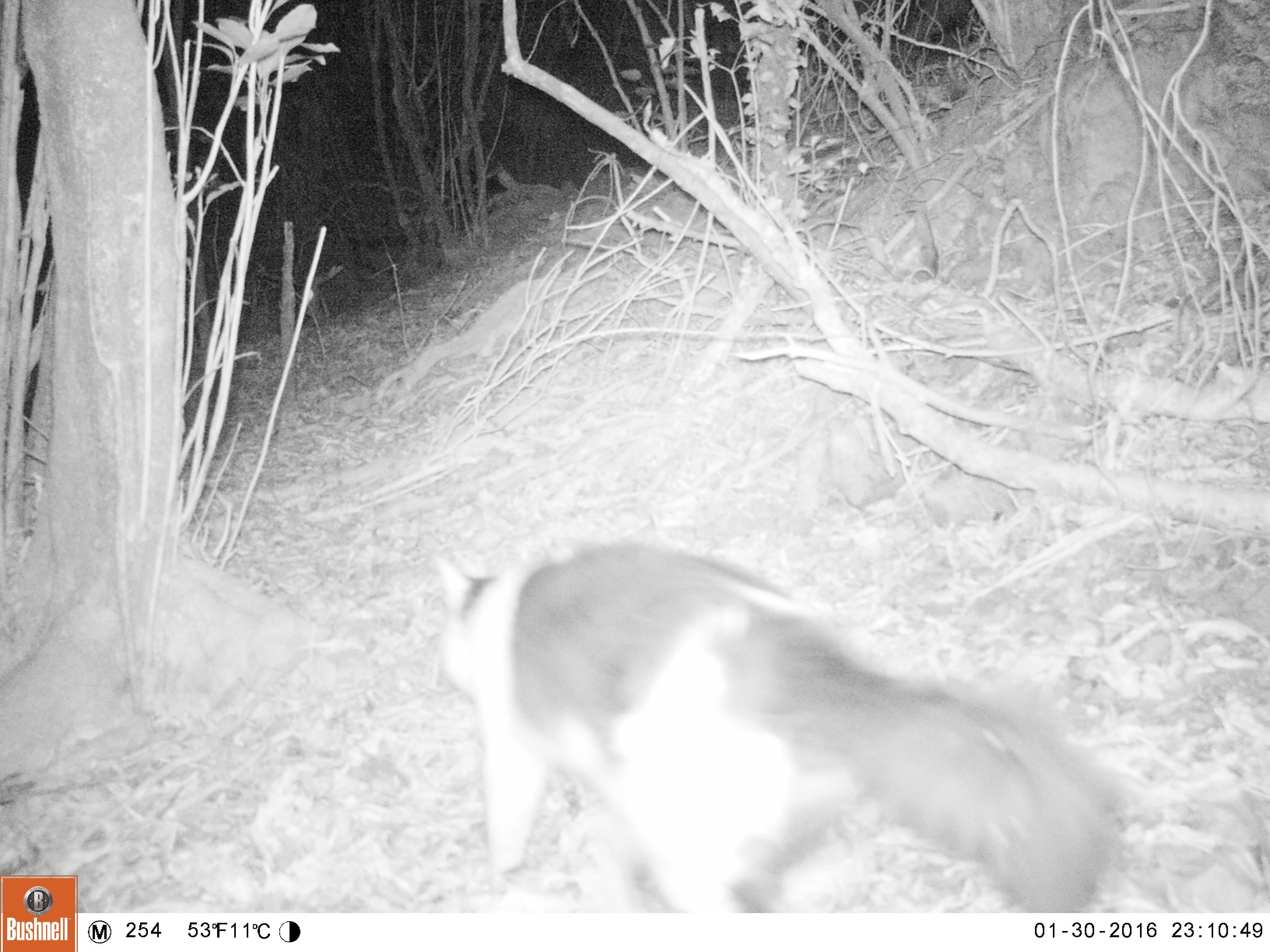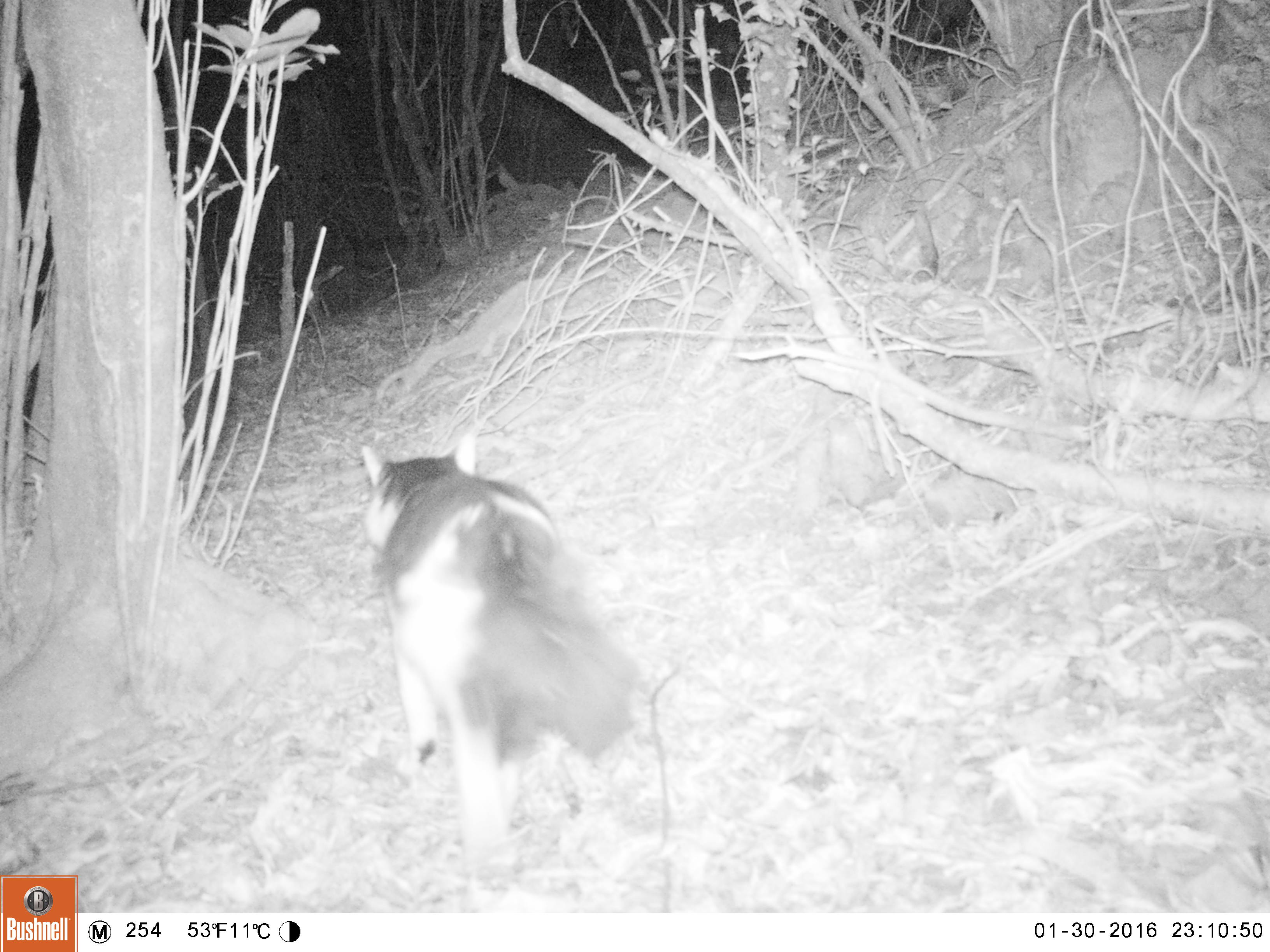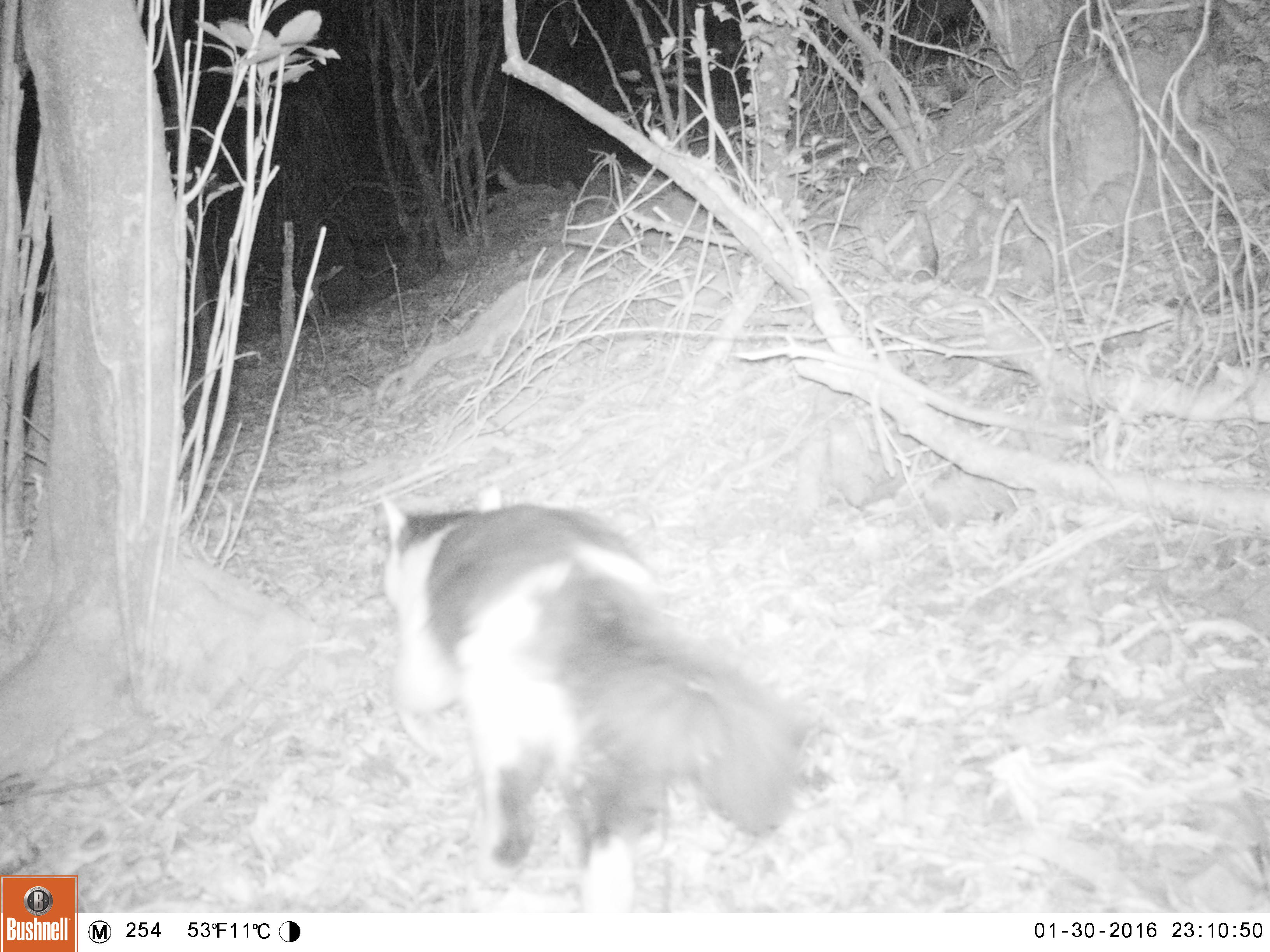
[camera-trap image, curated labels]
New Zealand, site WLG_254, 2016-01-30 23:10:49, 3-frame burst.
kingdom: Animalia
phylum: Chordata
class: Mammalia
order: Carnivora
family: Felidae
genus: Felis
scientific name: Felis catus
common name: domestic cat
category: cat